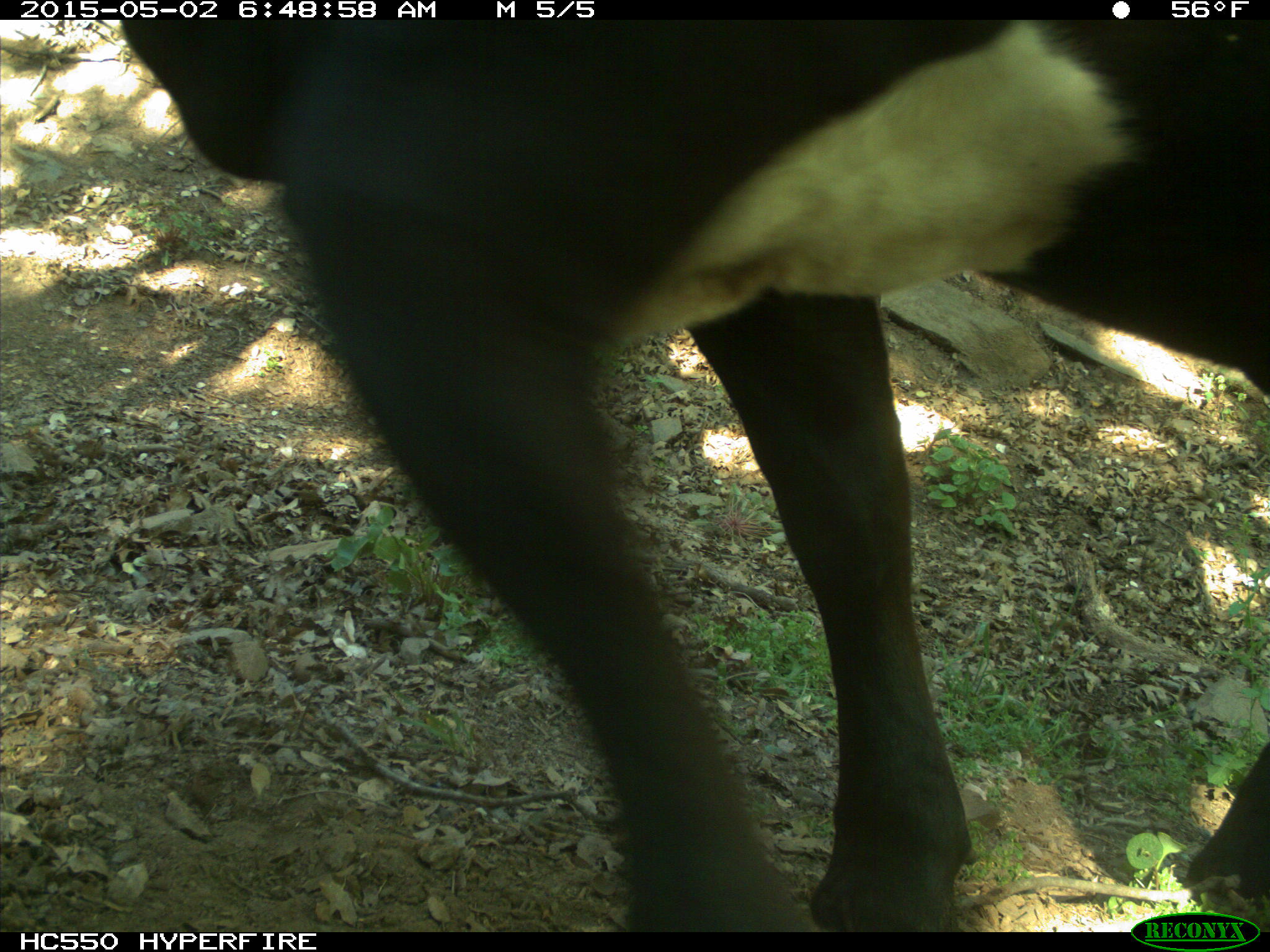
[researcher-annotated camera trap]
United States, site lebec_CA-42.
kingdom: Animalia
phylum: Chordata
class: Mammalia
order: Artiodactyla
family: Bovidae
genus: Bos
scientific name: Bos taurus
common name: domestic cow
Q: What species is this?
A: Bos taurus (domestic cow).